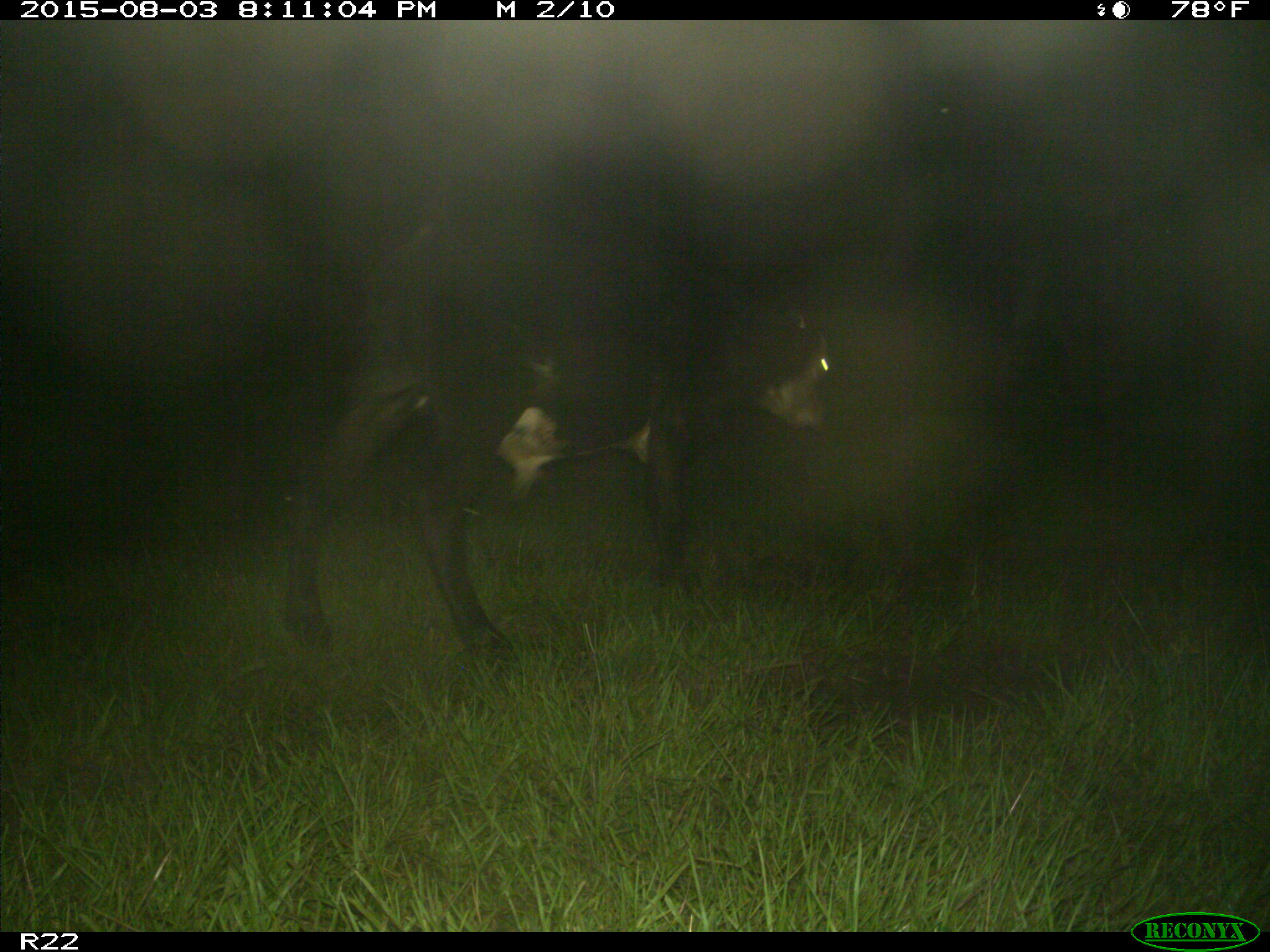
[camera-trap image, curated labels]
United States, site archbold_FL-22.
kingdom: Animalia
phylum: Chordata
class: Mammalia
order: Artiodactyla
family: Bovidae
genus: Bos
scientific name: Bos taurus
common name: domestic cow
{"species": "Bos taurus (domestic cow)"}